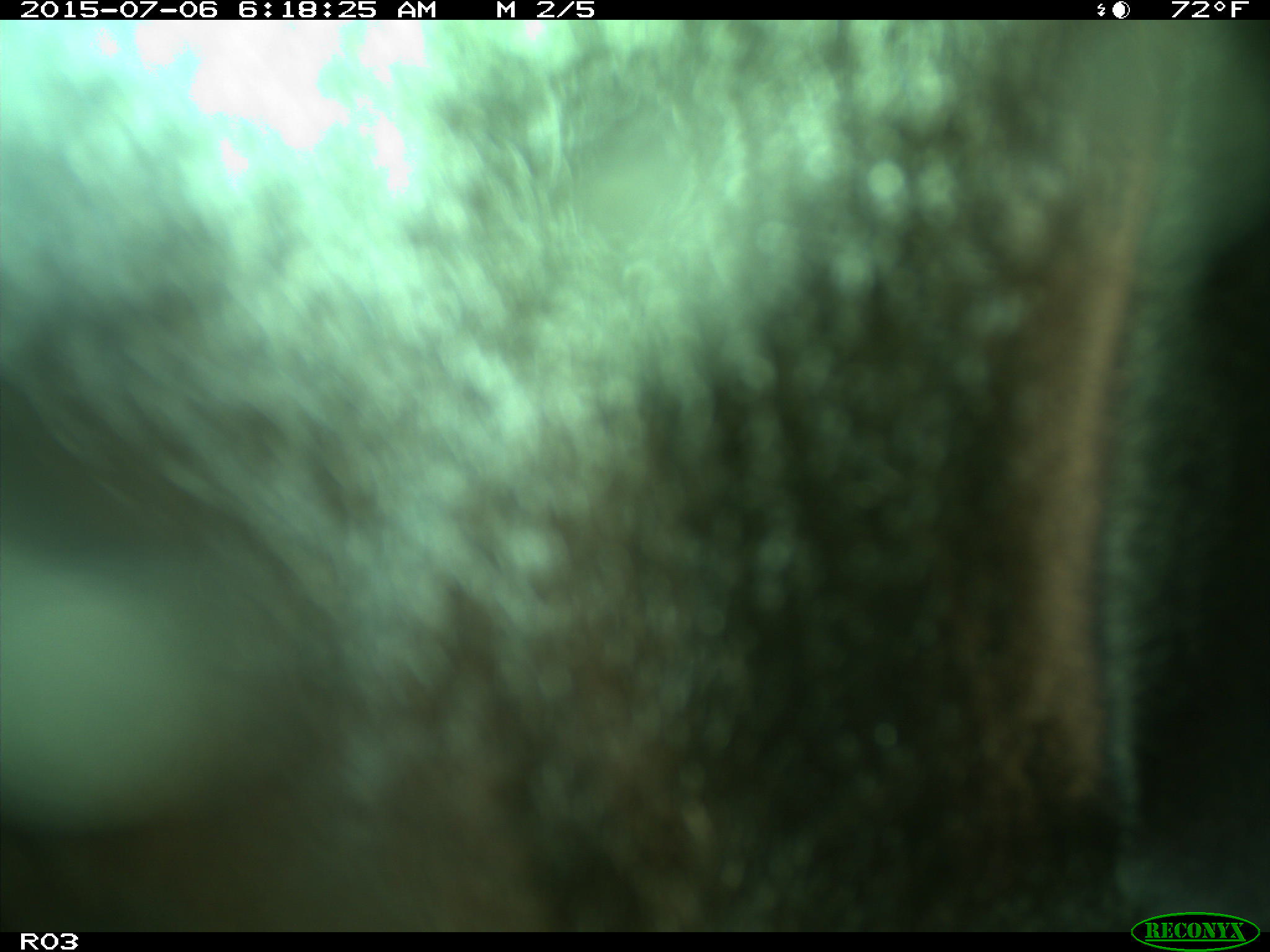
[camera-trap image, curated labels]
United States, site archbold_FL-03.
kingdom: Animalia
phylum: Chordata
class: Mammalia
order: Artiodactyla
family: Bovidae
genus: Bos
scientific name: Bos taurus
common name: domestic cow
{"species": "Bos taurus (domestic cow)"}